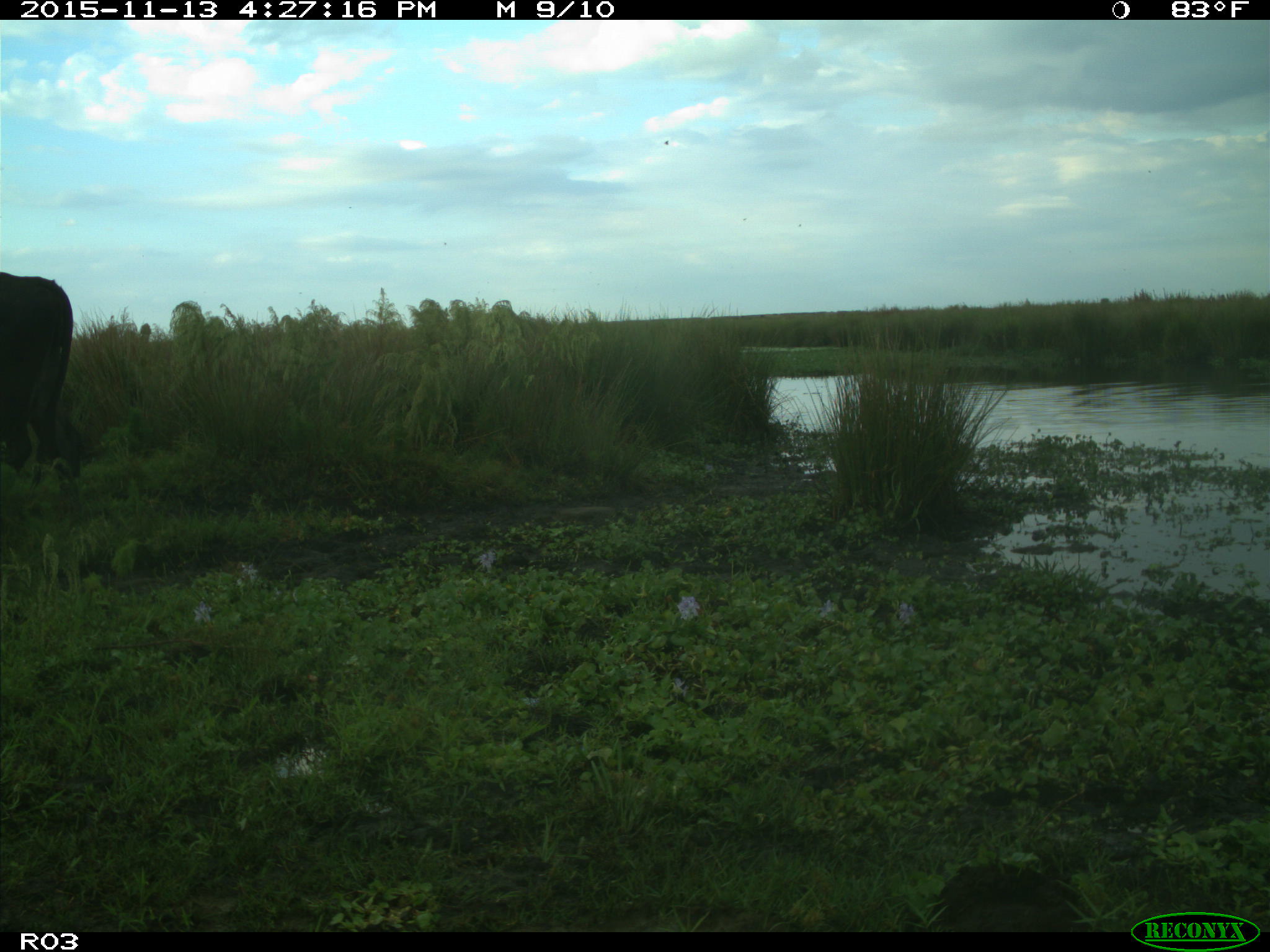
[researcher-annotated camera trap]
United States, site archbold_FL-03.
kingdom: Animalia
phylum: Chordata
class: Mammalia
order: Artiodactyla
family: Bovidae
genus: Bos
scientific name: Bos taurus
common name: domestic cow